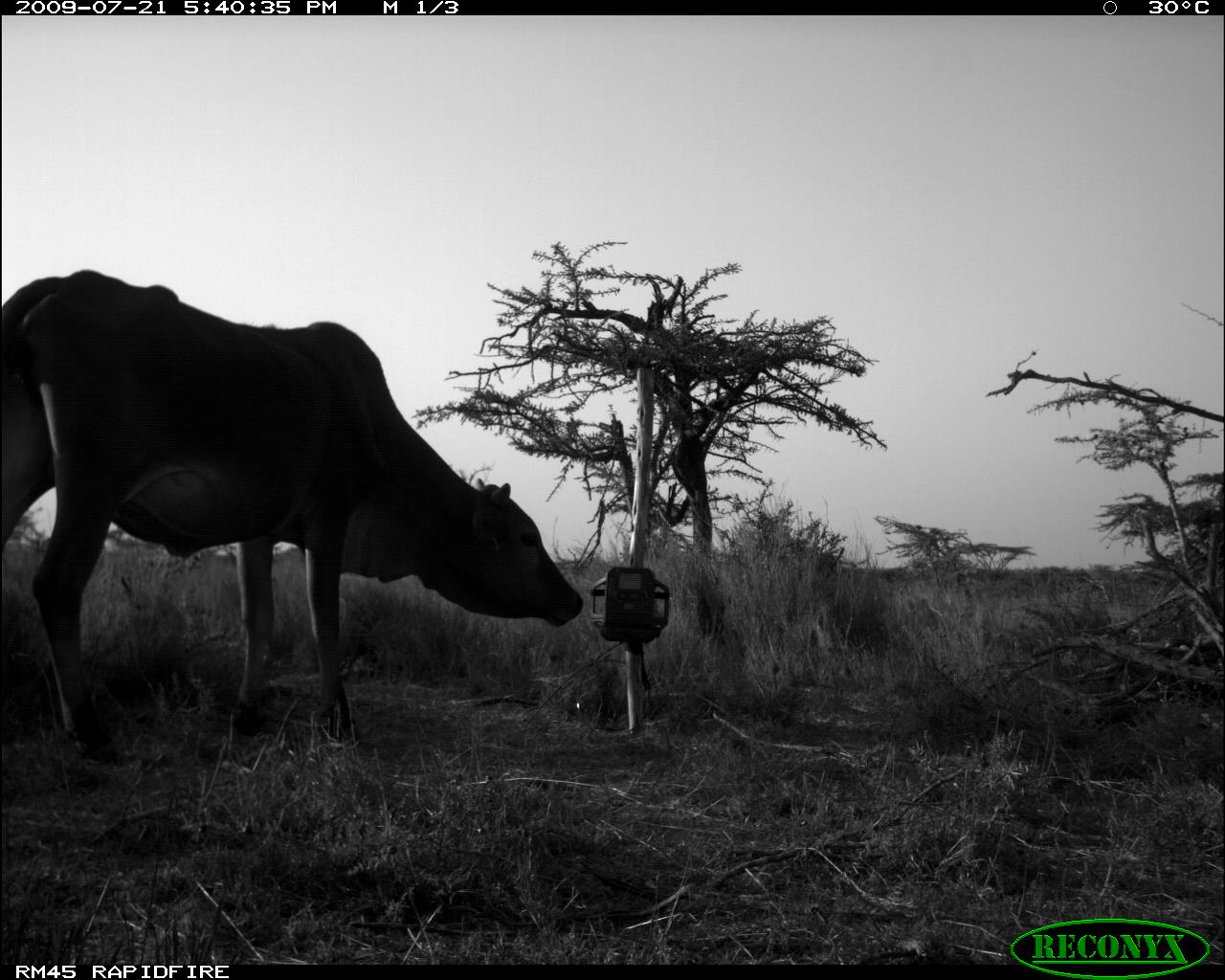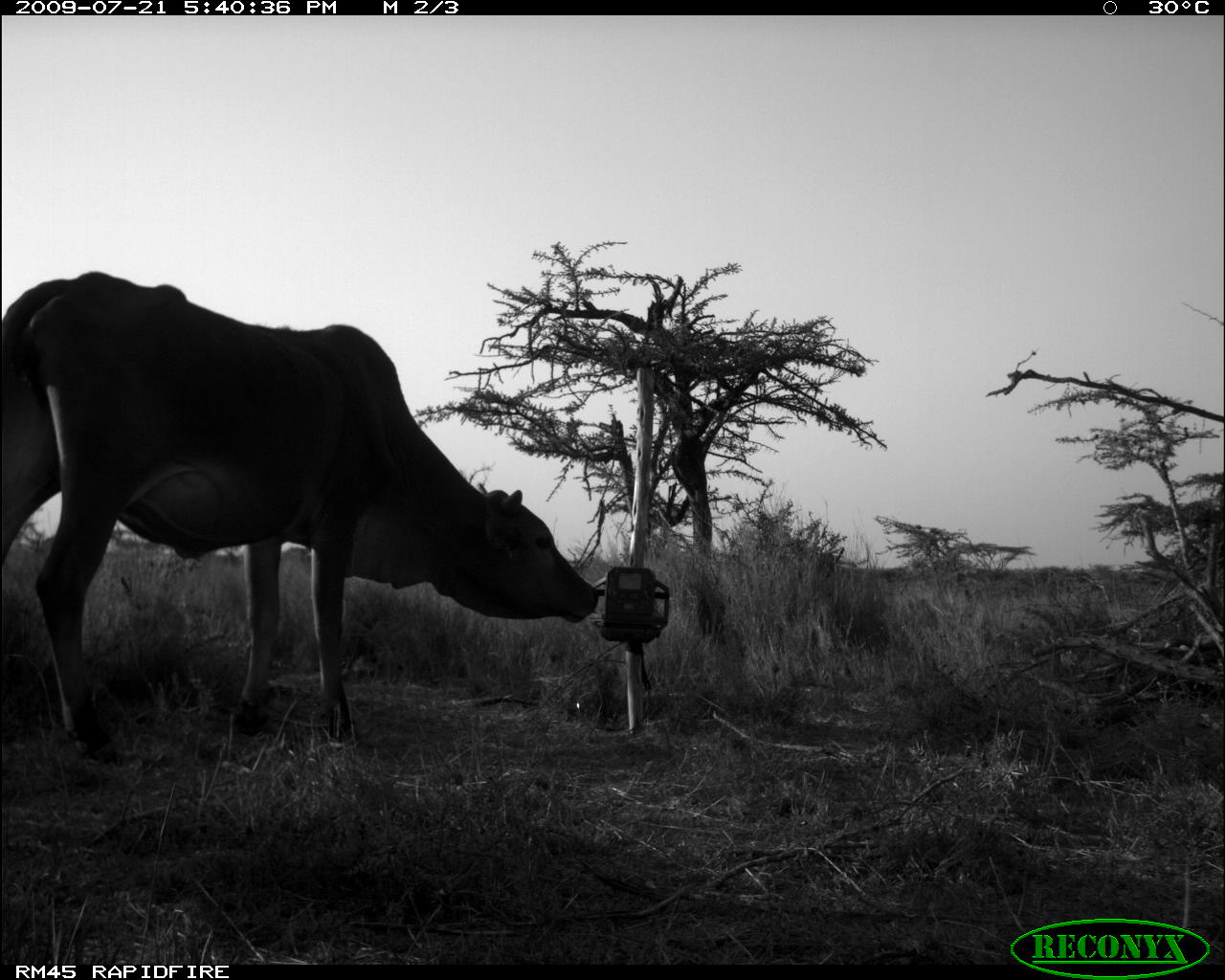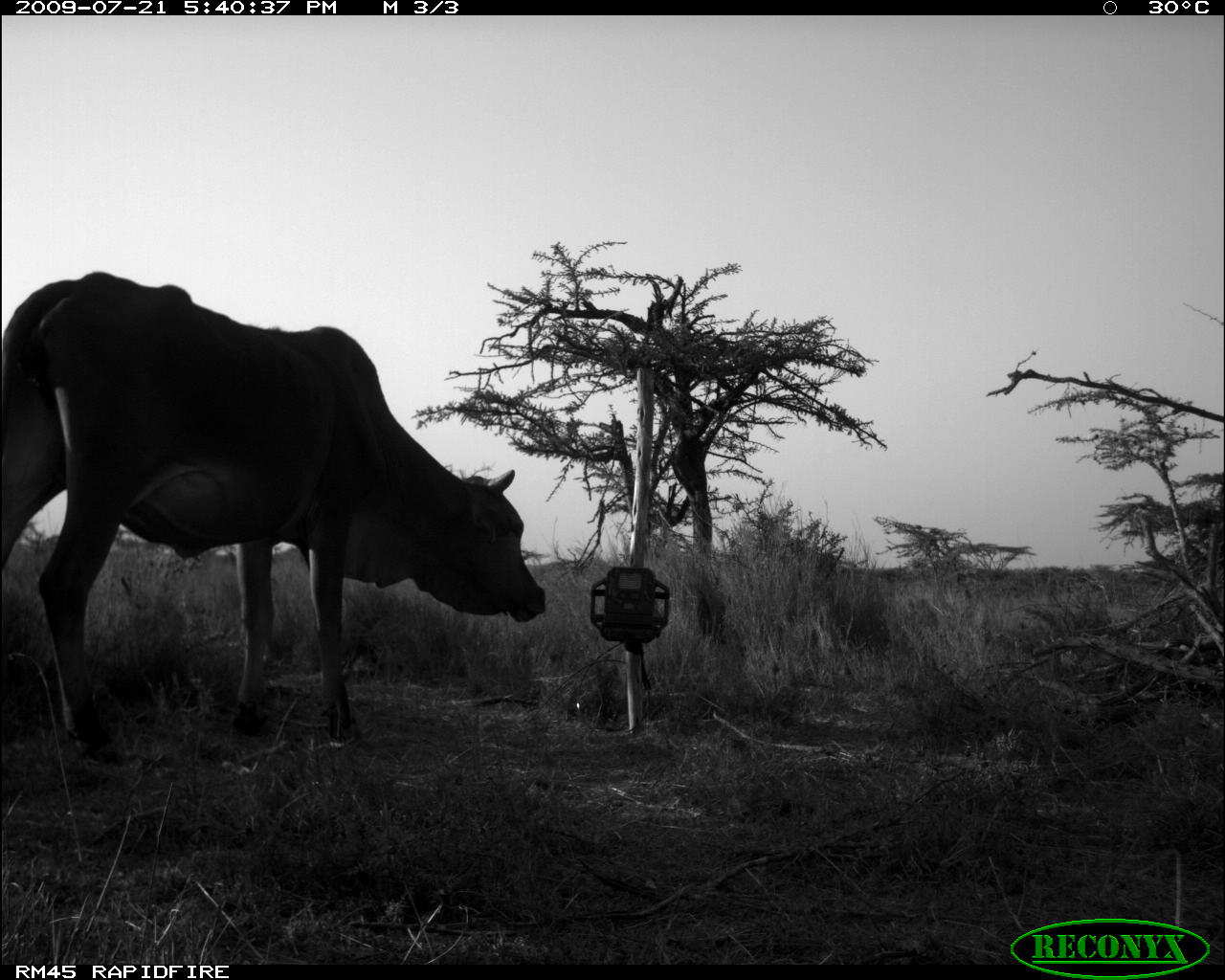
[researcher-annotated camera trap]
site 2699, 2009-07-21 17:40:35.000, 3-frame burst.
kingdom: Animalia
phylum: Chordata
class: Mammalia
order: Artiodactyla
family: Bovidae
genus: Bos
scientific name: Bos taurus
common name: domestic cattle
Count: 1.